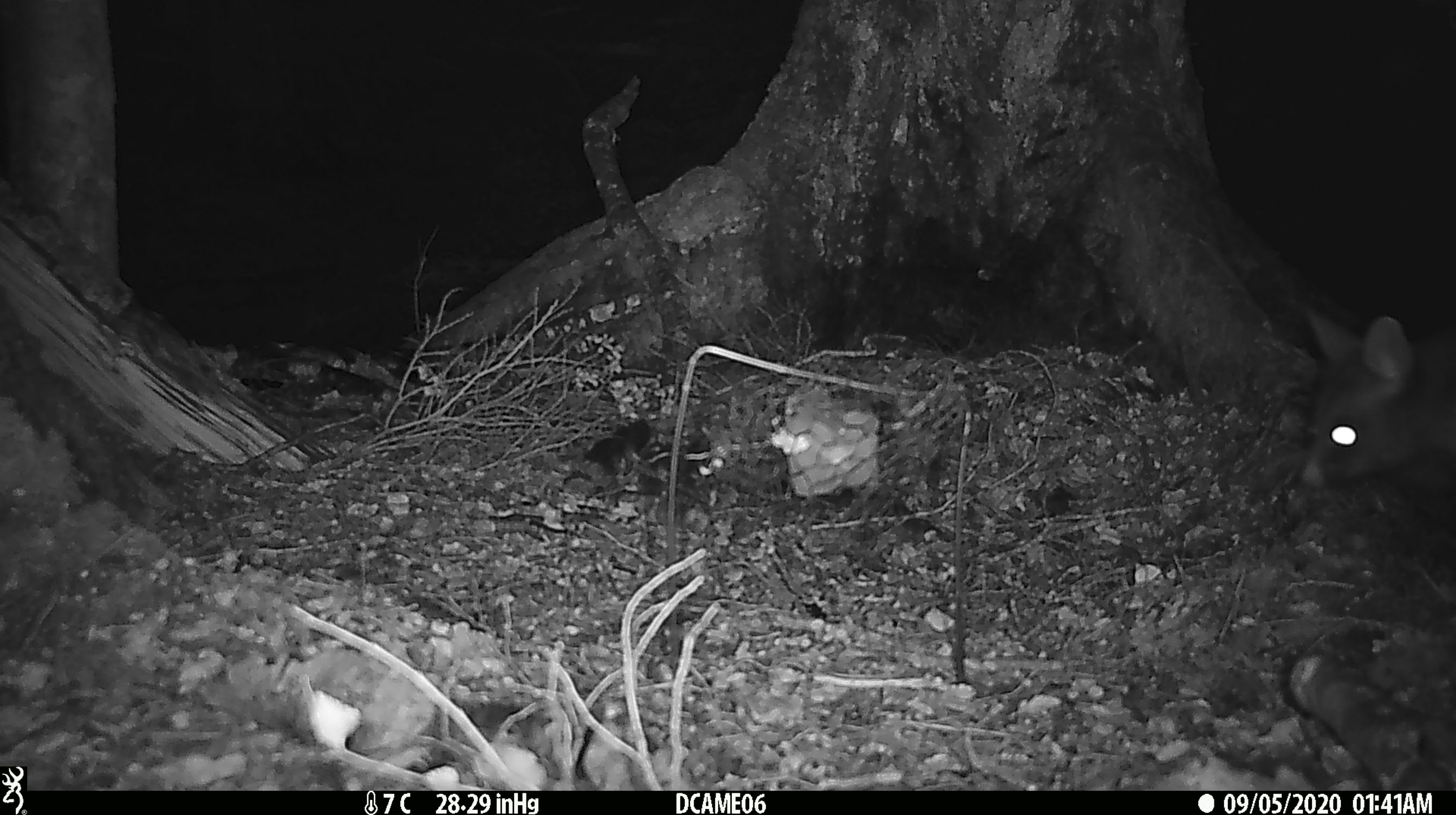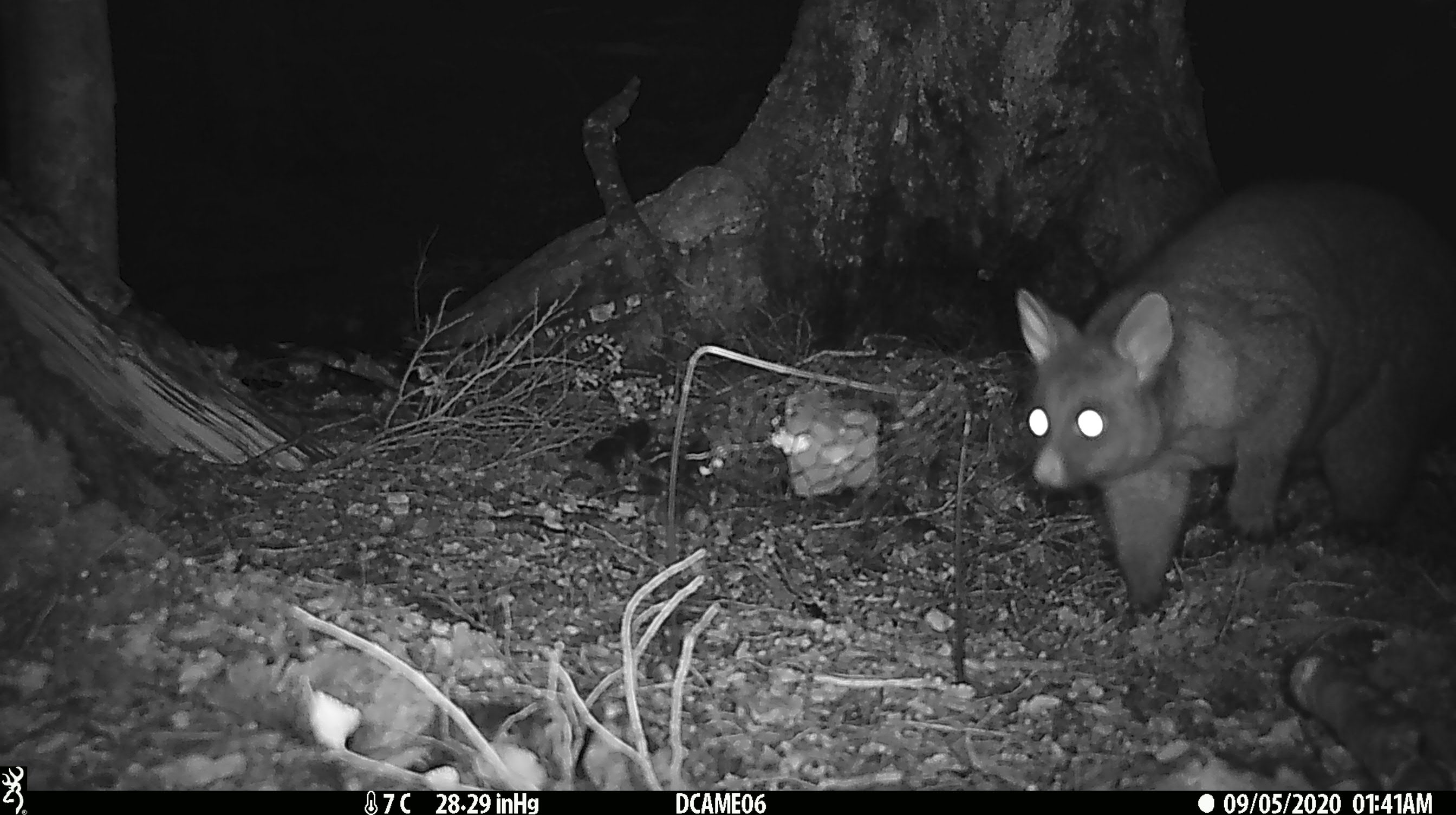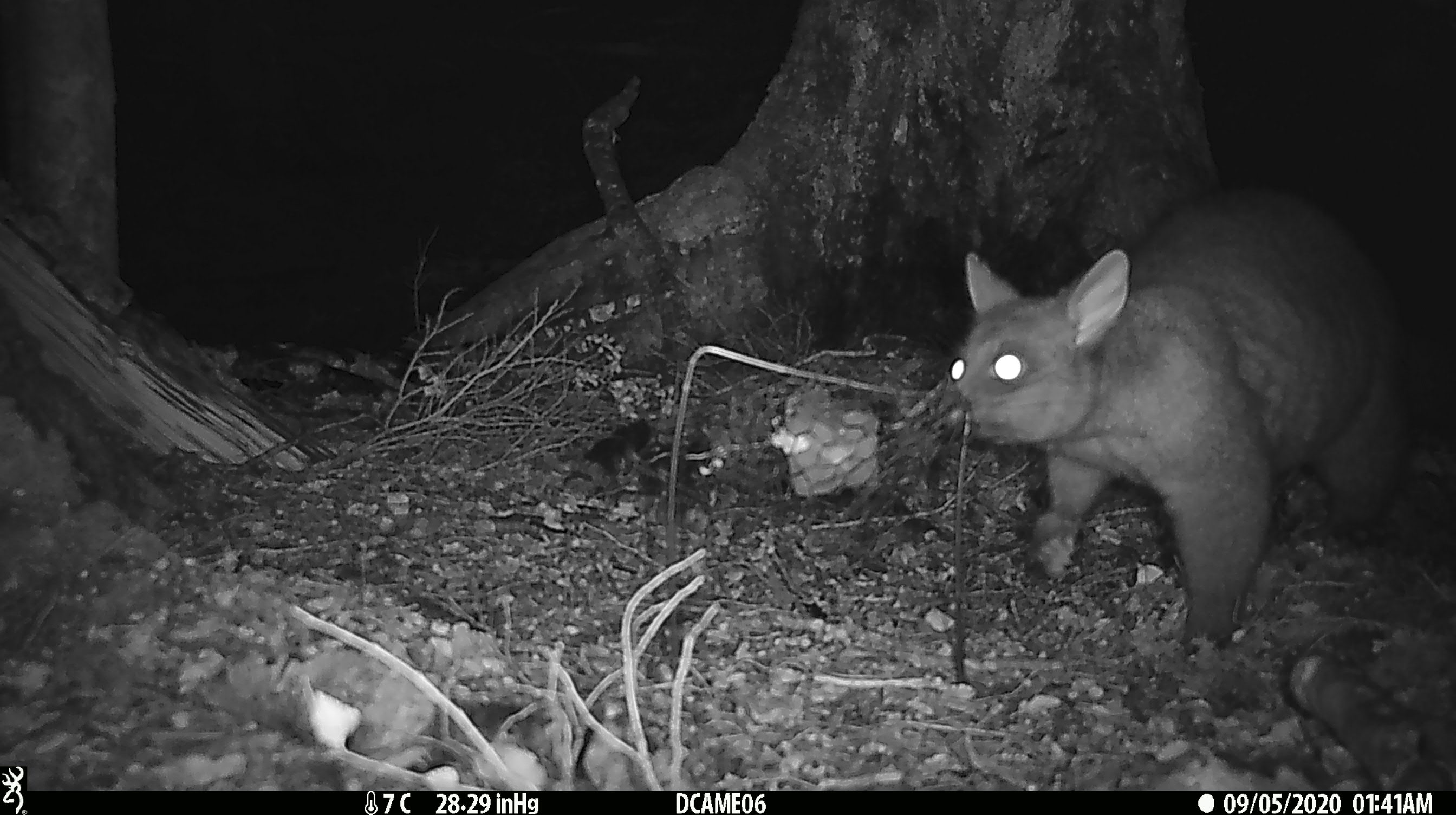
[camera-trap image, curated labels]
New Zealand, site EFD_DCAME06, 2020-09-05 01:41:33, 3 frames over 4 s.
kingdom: Animalia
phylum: Chordata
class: Mammalia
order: Diprotodontia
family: Phalangeridae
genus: Trichosurus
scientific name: Trichosurus vulpecula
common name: common brushtail possum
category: possum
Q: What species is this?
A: Possum (common brushtail possum) (Trichosurus vulpecula).